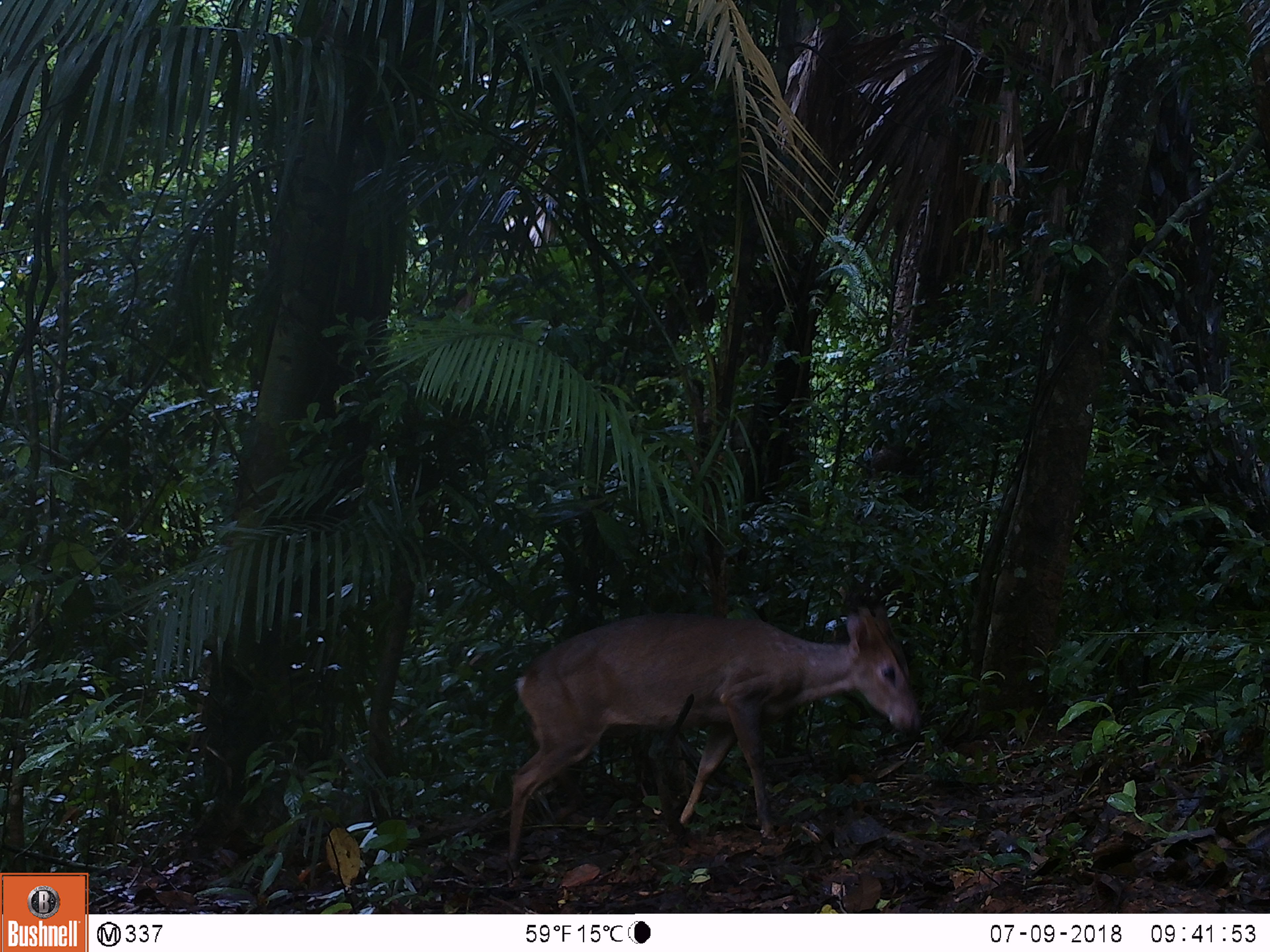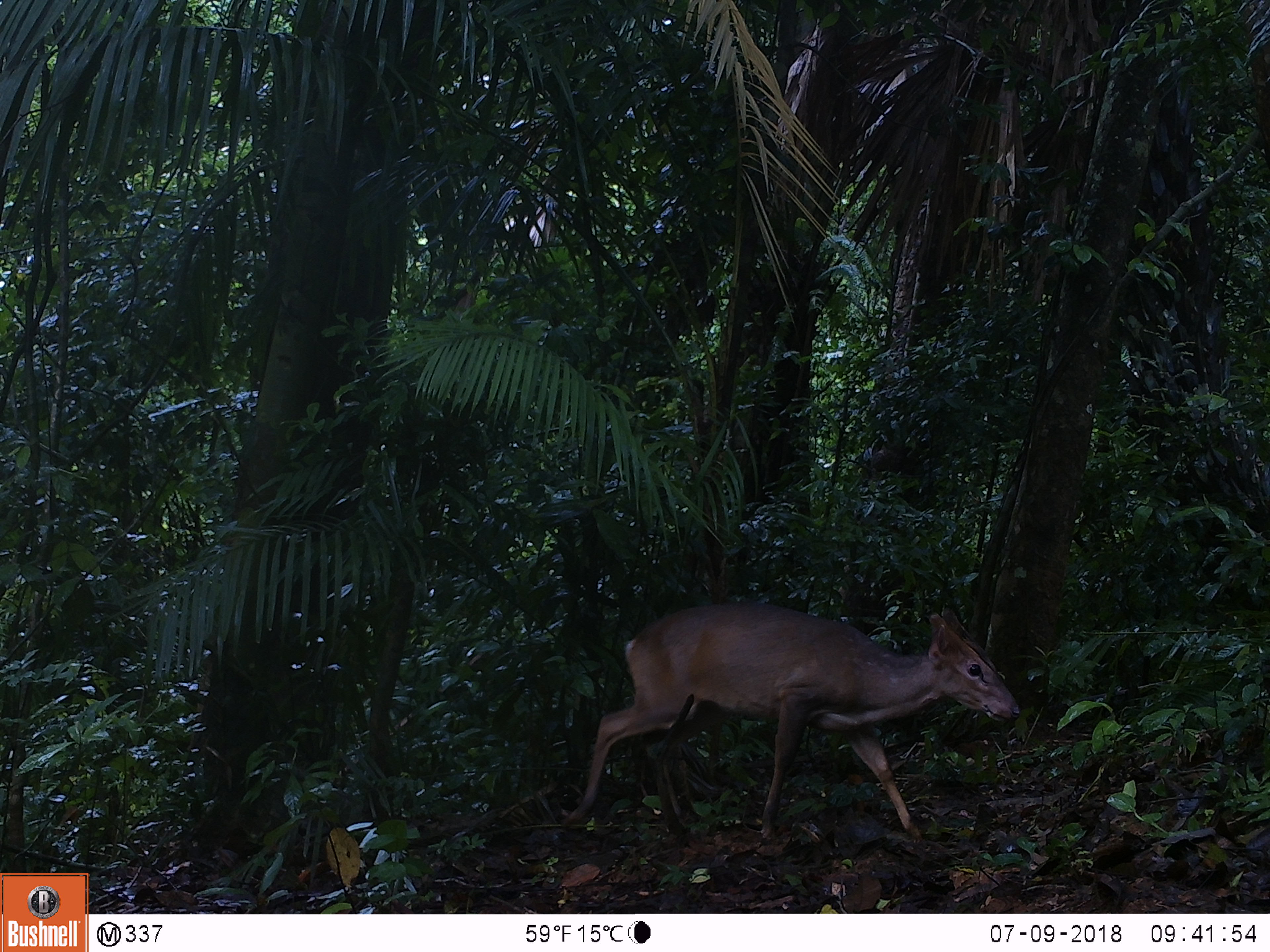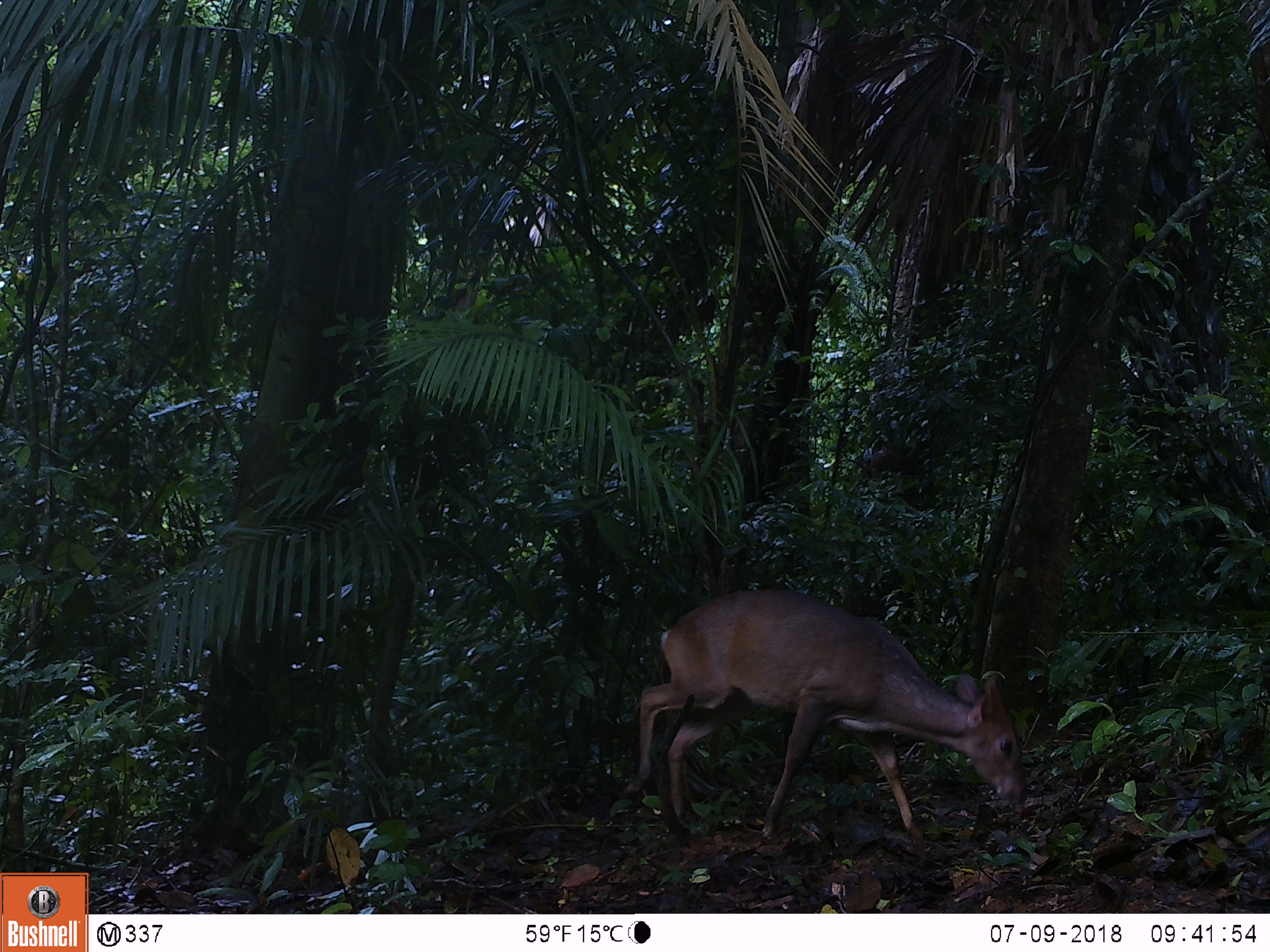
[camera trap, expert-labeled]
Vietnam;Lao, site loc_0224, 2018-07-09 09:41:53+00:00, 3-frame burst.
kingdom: Animalia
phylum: Chordata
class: Mammalia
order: Artiodactyla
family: Cervidae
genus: Muntiacus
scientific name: Muntiacus vuquangensis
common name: large-antlered muntjac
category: large antlered muntjac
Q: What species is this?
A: Large antlered muntjac (large-antlered muntjac) (Muntiacus vuquangensis).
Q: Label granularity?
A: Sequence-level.